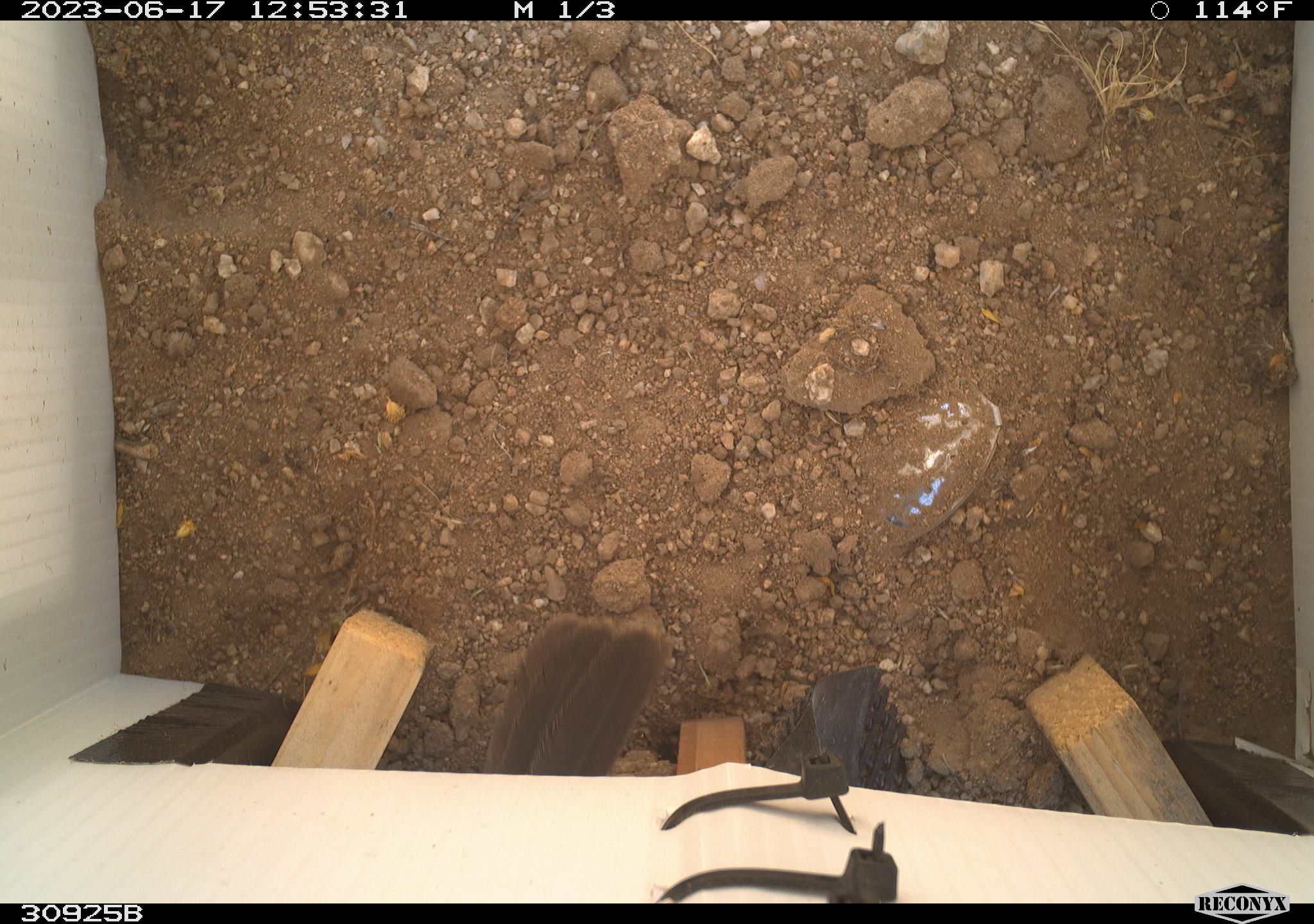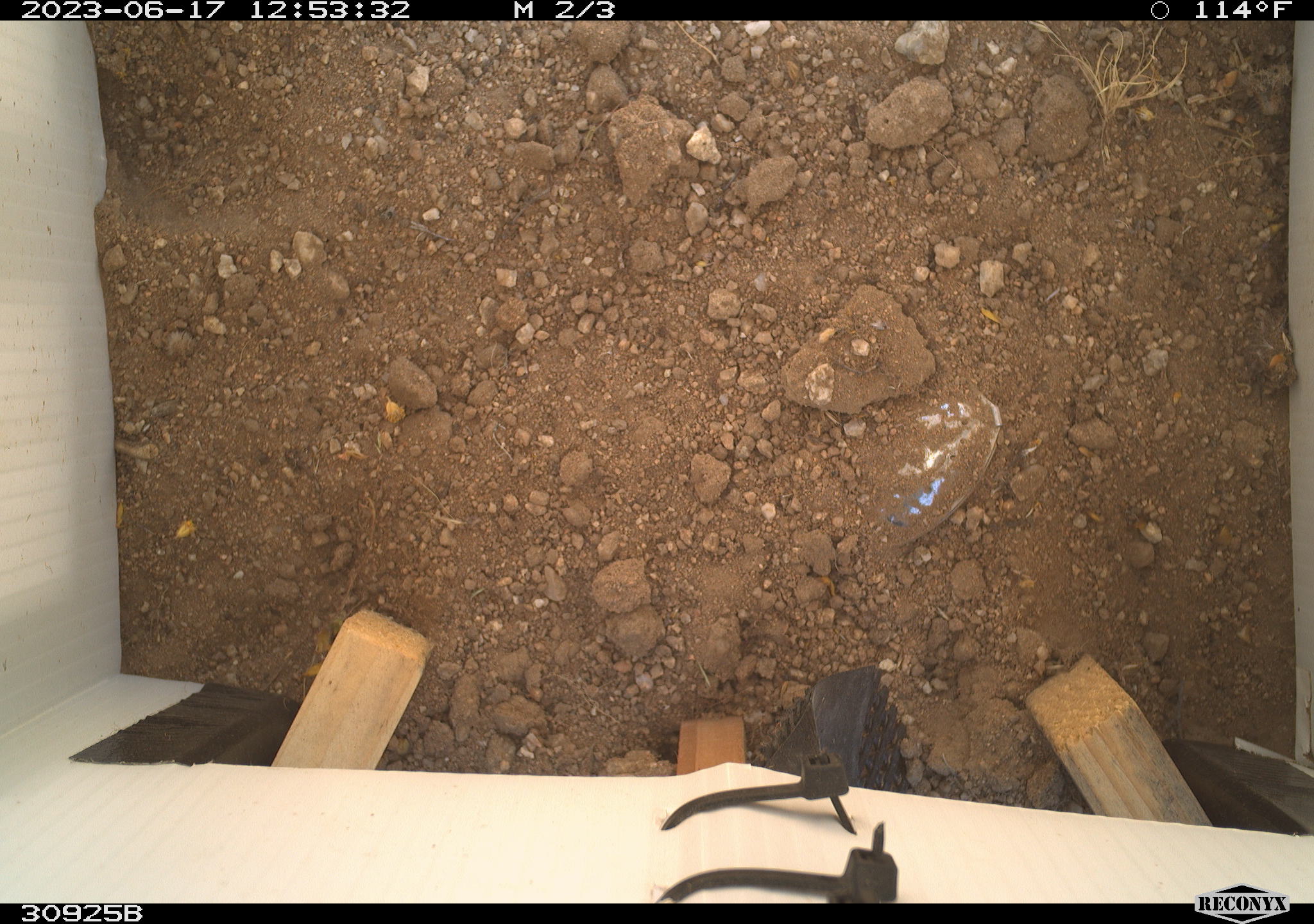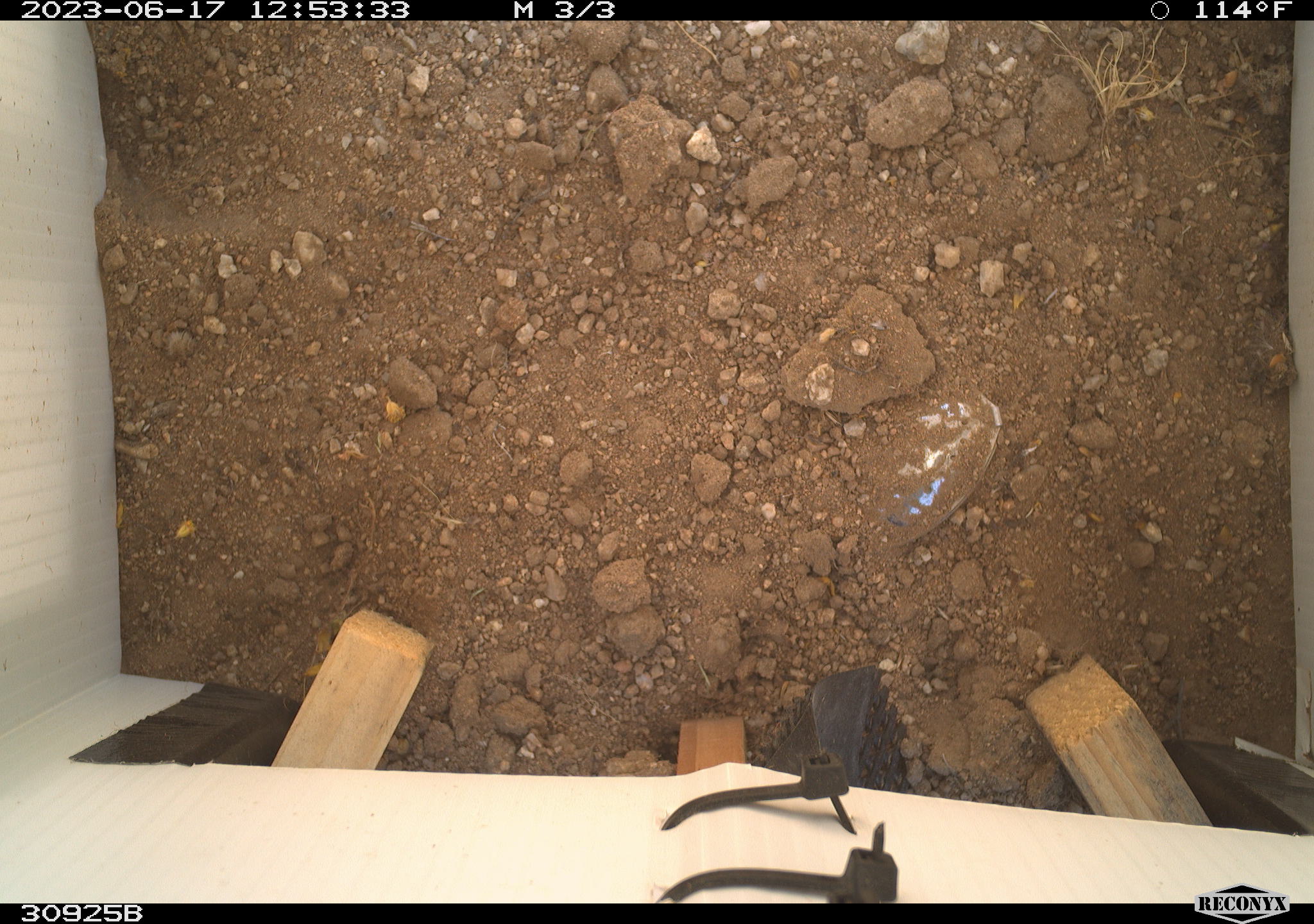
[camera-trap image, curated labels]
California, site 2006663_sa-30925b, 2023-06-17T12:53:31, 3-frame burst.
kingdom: Animalia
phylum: Chordata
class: Aves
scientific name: Aves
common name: bird